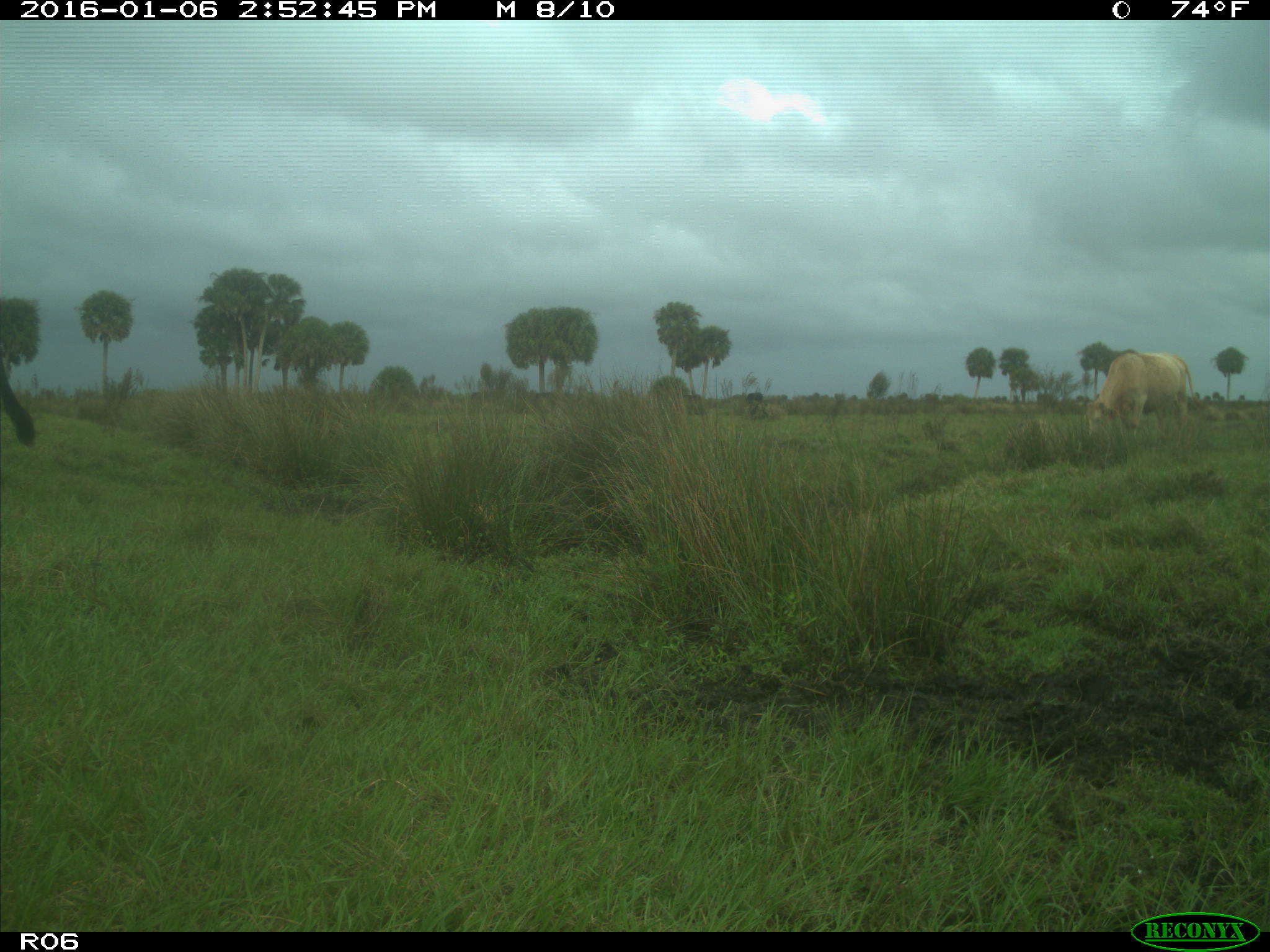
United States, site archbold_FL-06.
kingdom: Animalia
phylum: Chordata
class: Mammalia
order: Artiodactyla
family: Bovidae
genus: Bos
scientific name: Bos taurus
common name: domestic cow